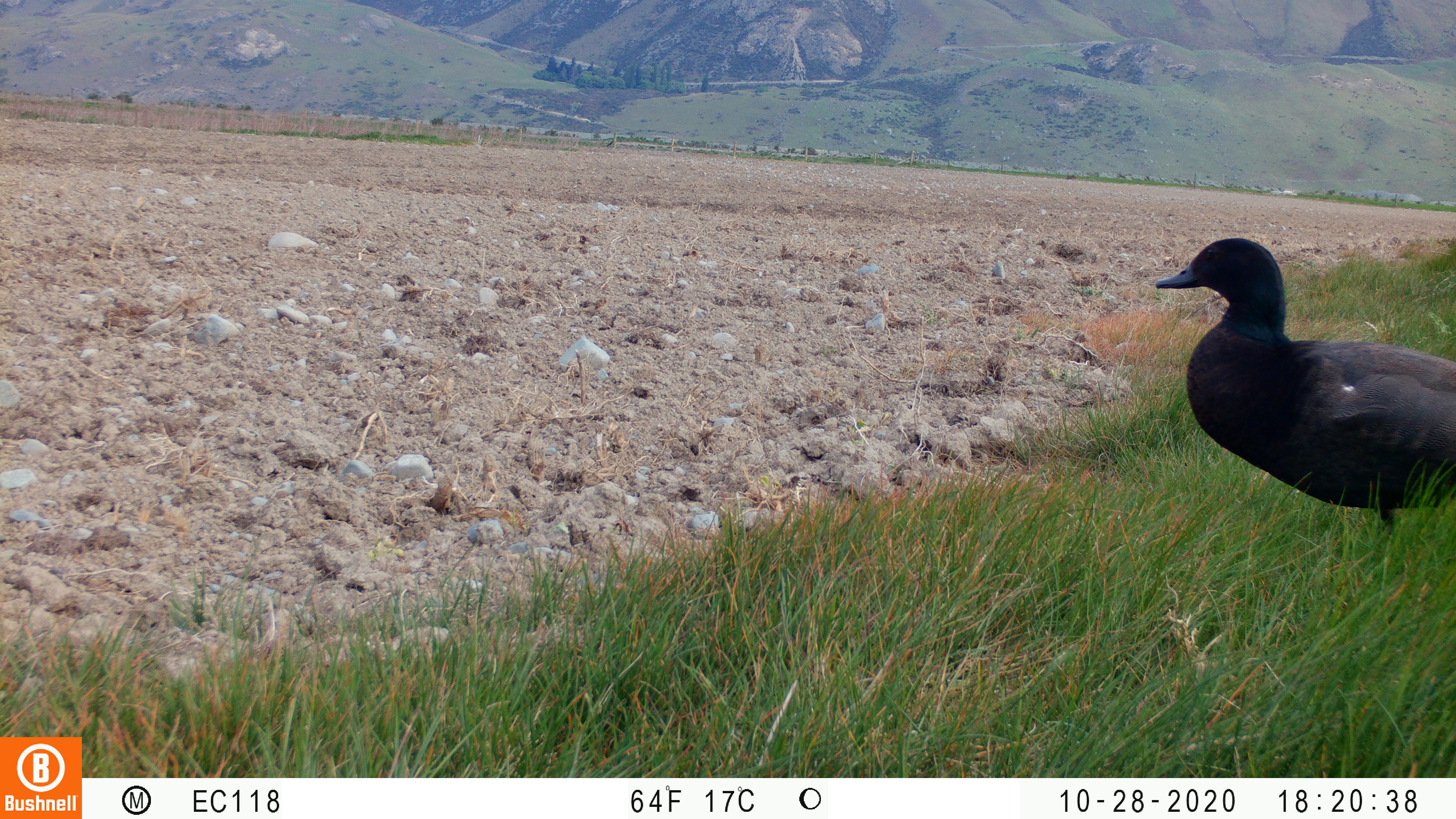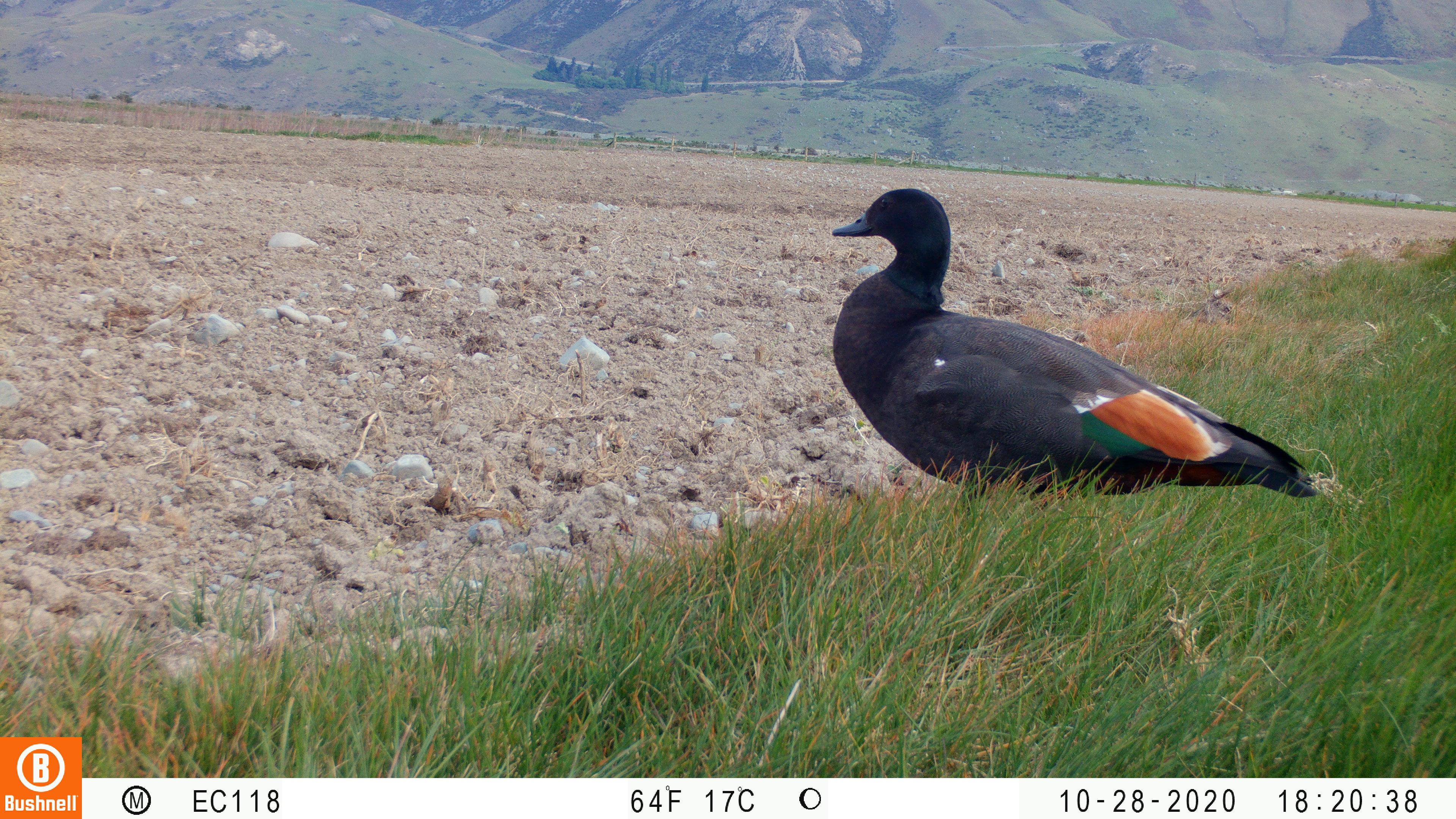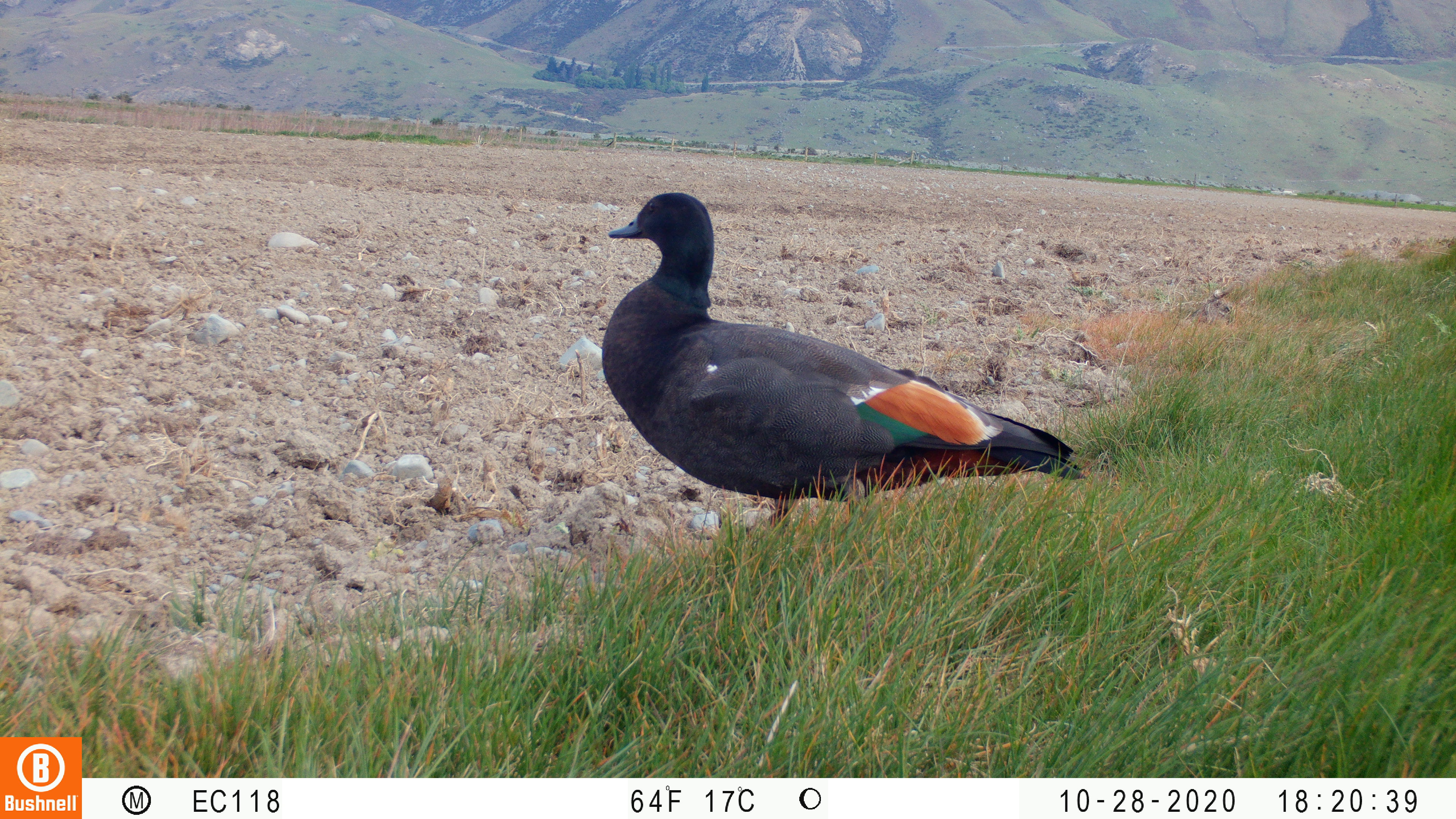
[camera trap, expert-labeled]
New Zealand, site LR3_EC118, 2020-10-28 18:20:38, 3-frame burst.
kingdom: Animalia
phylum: Chordata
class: Aves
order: Anseriformes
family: Anatidae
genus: Tadorna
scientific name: Tadorna variegata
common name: paradise shelduck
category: paradise duck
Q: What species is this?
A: Paradise duck (paradise shelduck) (Tadorna variegata).